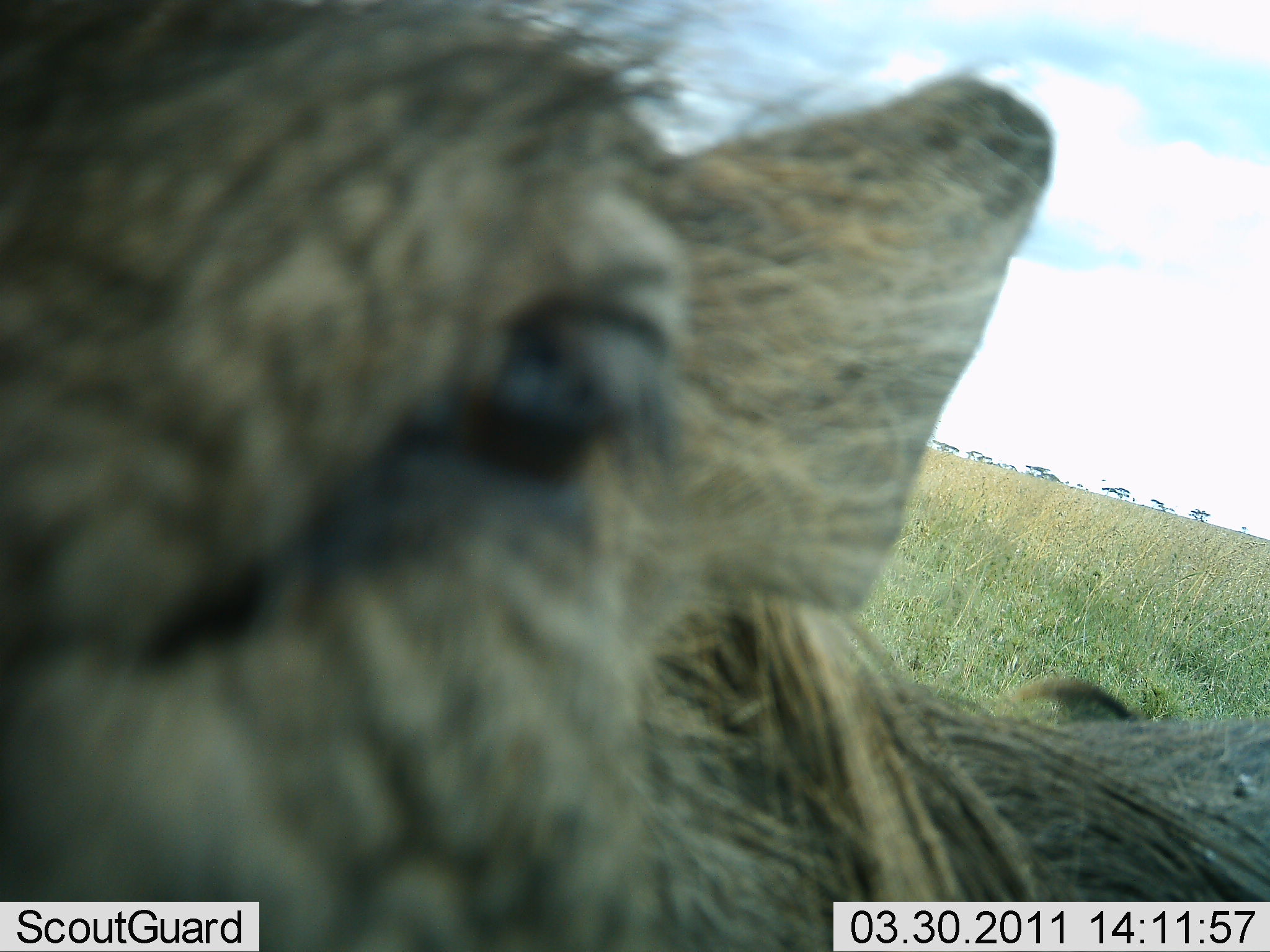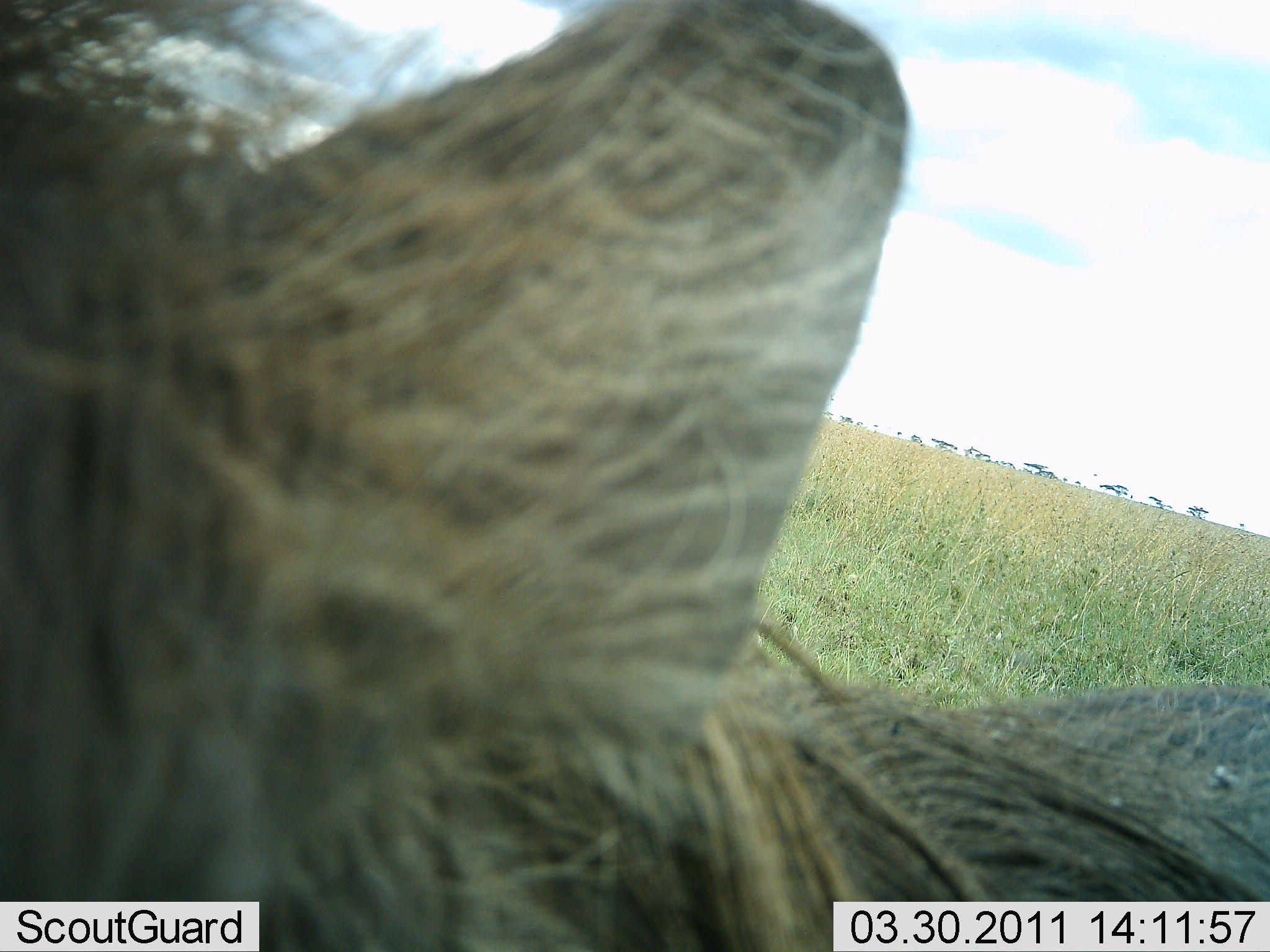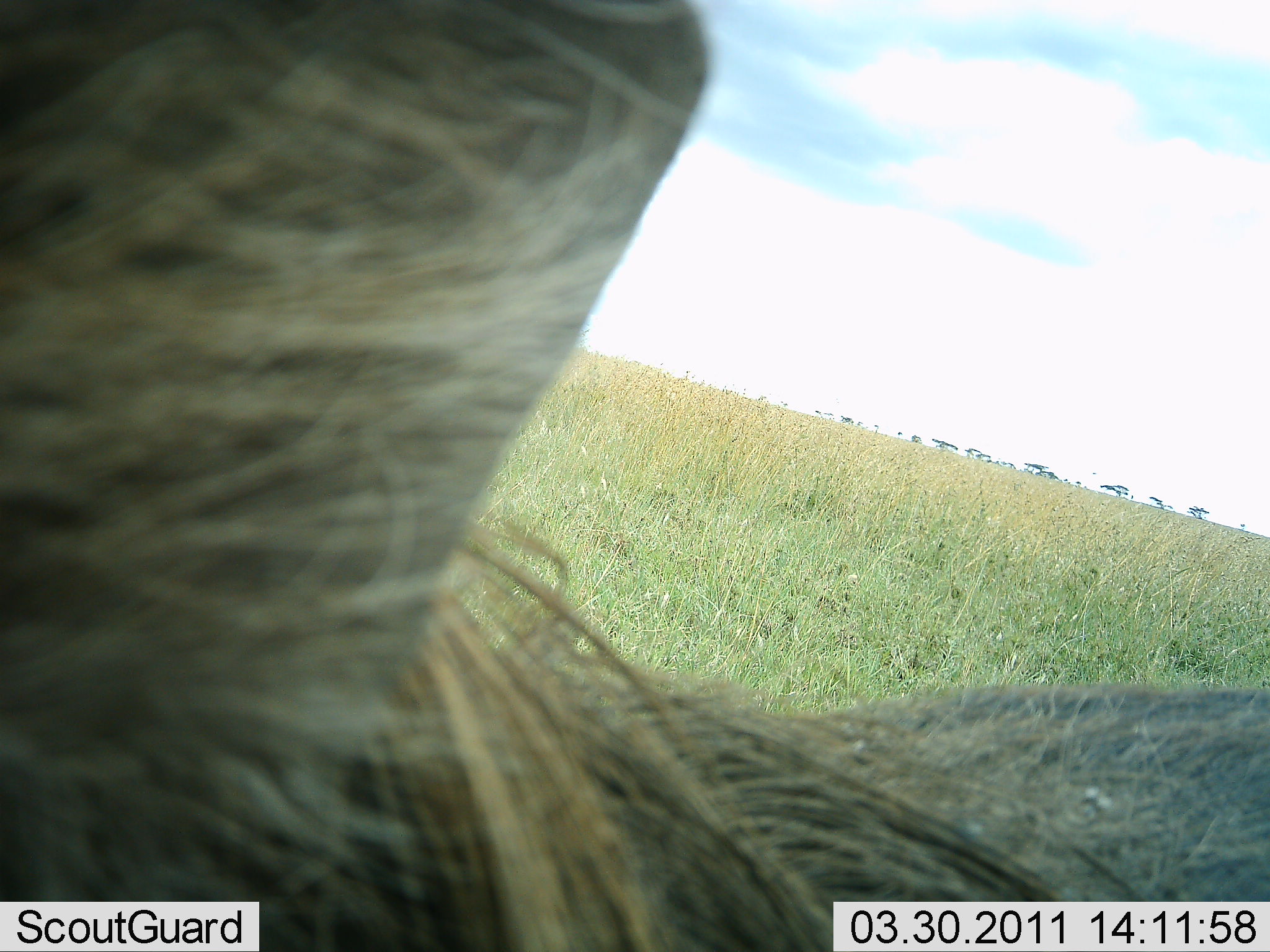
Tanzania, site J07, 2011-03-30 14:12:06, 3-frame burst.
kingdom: Animalia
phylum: Chordata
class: Mammalia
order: Artiodactyla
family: Suidae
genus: Phacochoerus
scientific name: Phacochoerus africanus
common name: warthog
Warthog (Phacochoerus africanus), count 1. Behavior (volunteer vote fractions): standing 77%, resting 0%, moving 0%, interacting 23%. Young present (vote fraction): 0%. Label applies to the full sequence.